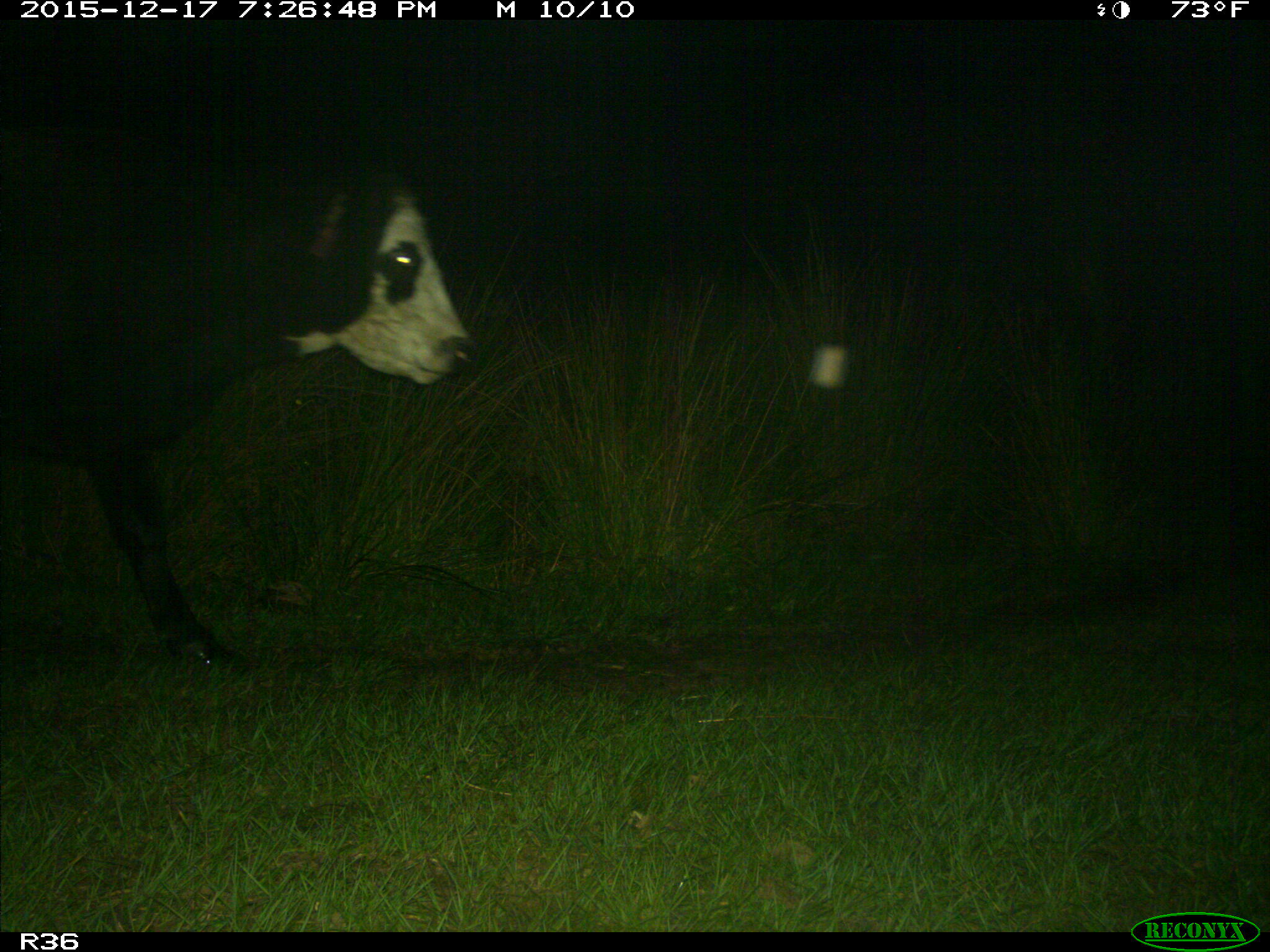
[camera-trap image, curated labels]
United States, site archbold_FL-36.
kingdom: Animalia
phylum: Chordata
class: Mammalia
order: Artiodactyla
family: Bovidae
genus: Bos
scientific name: Bos taurus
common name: domestic cow